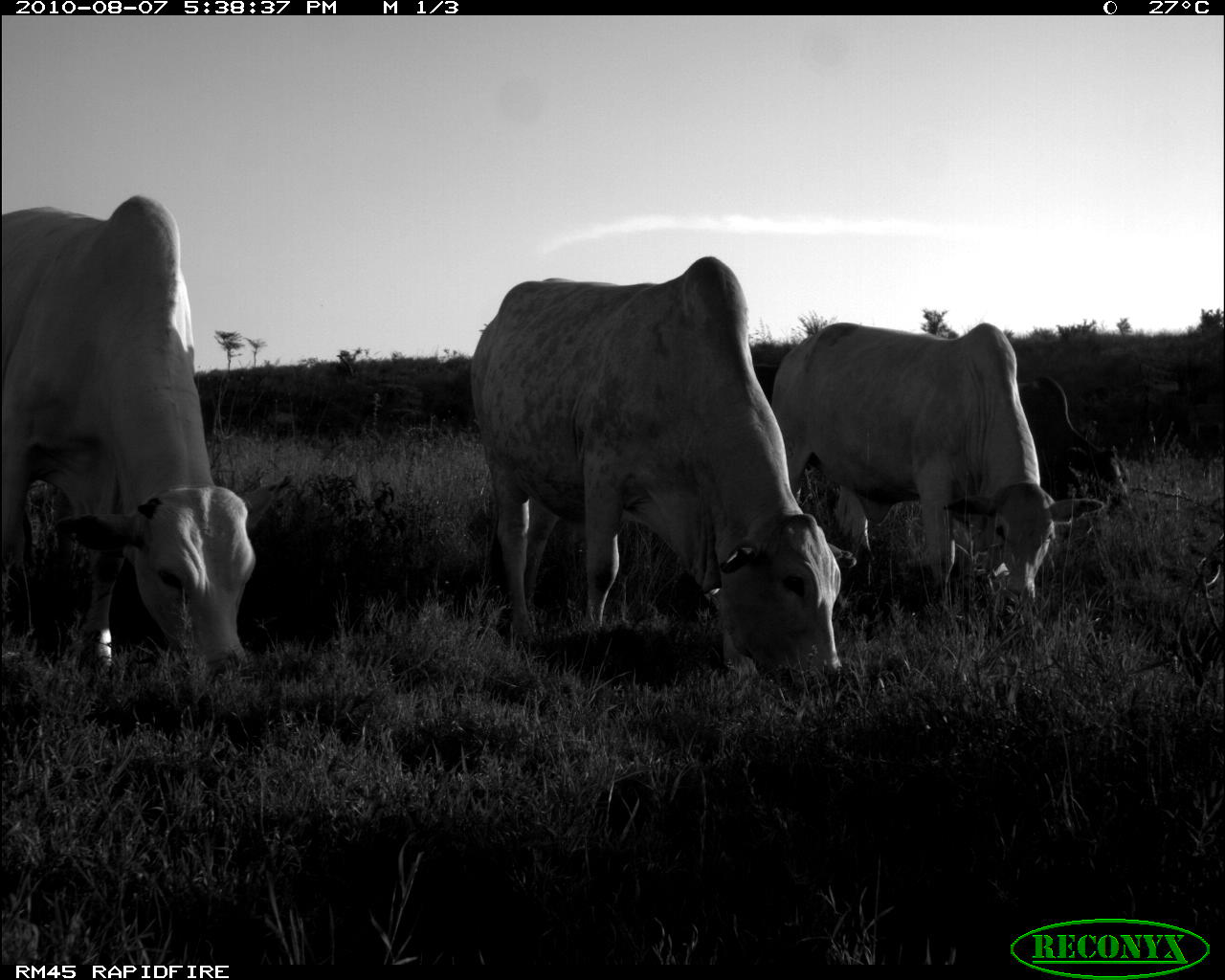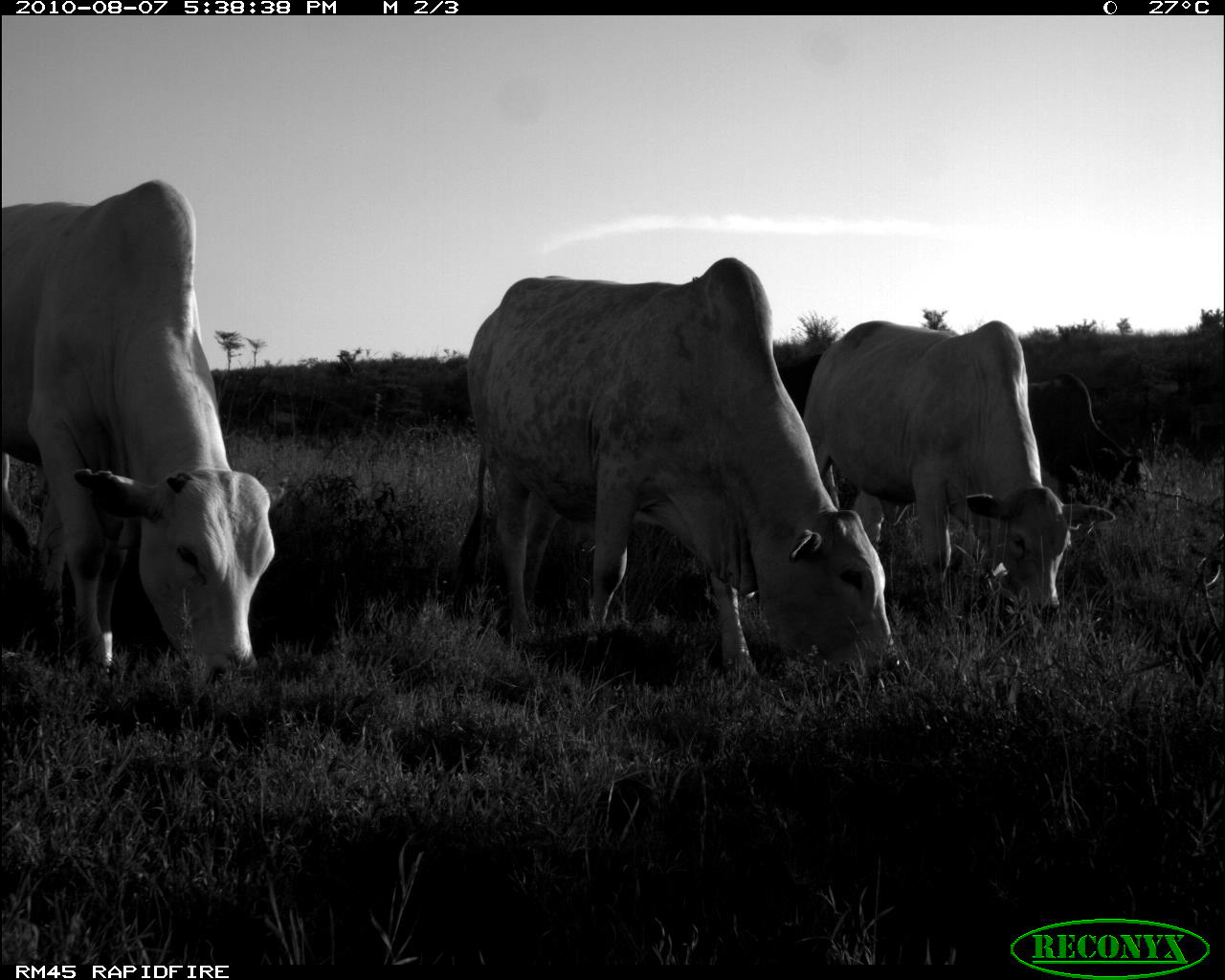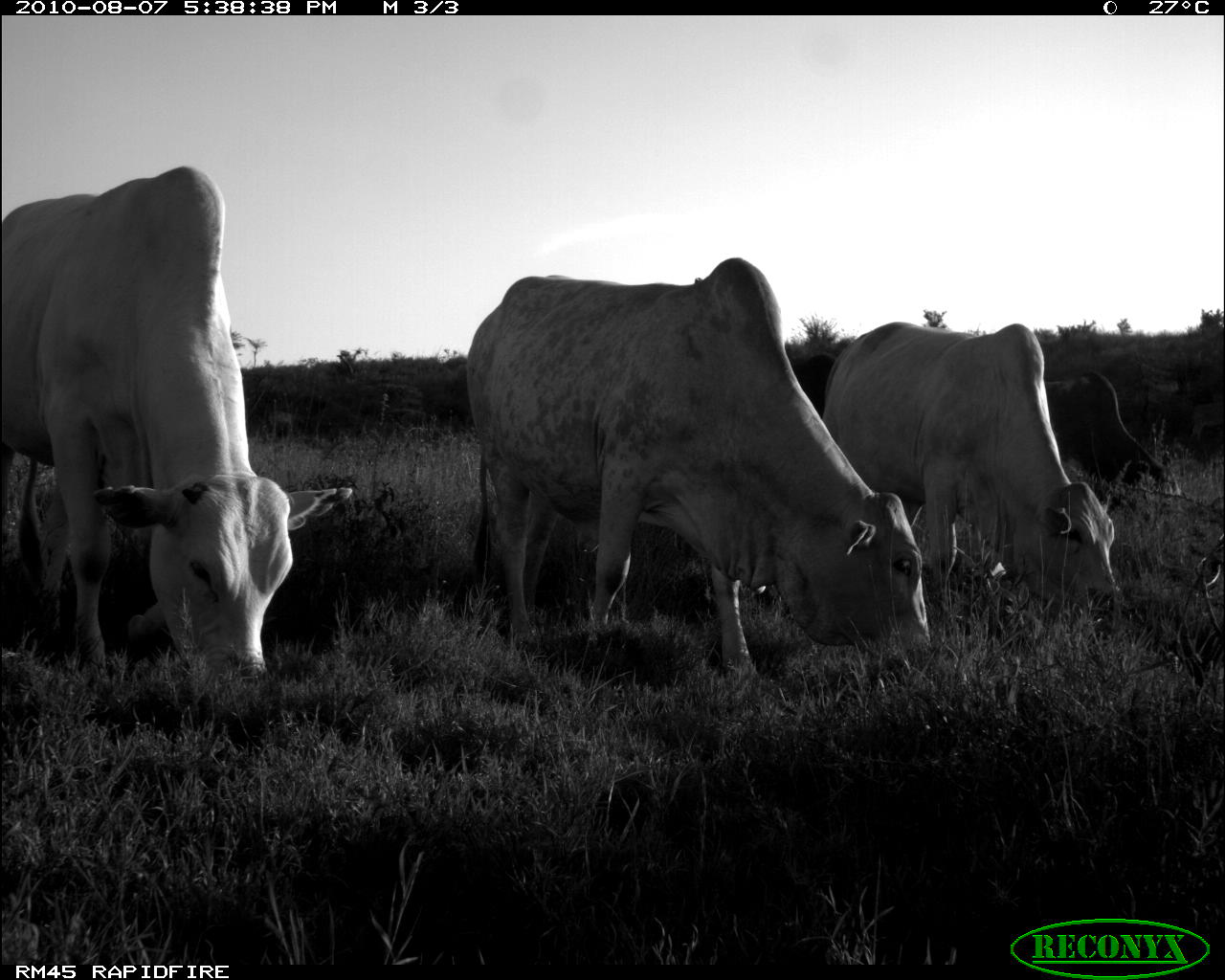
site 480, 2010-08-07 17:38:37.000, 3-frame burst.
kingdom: Animalia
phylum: Chordata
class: Mammalia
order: Artiodactyla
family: Bovidae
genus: Bos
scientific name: Bos taurus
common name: domestic cattle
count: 5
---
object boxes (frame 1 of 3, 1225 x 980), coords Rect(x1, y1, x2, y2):
bos taurus: Rect(466, 253, 858, 706); Rect(0, 190, 295, 690); Rect(767, 321, 1105, 608); Rect(1014, 374, 1133, 513); Rect(752, 362, 780, 404)